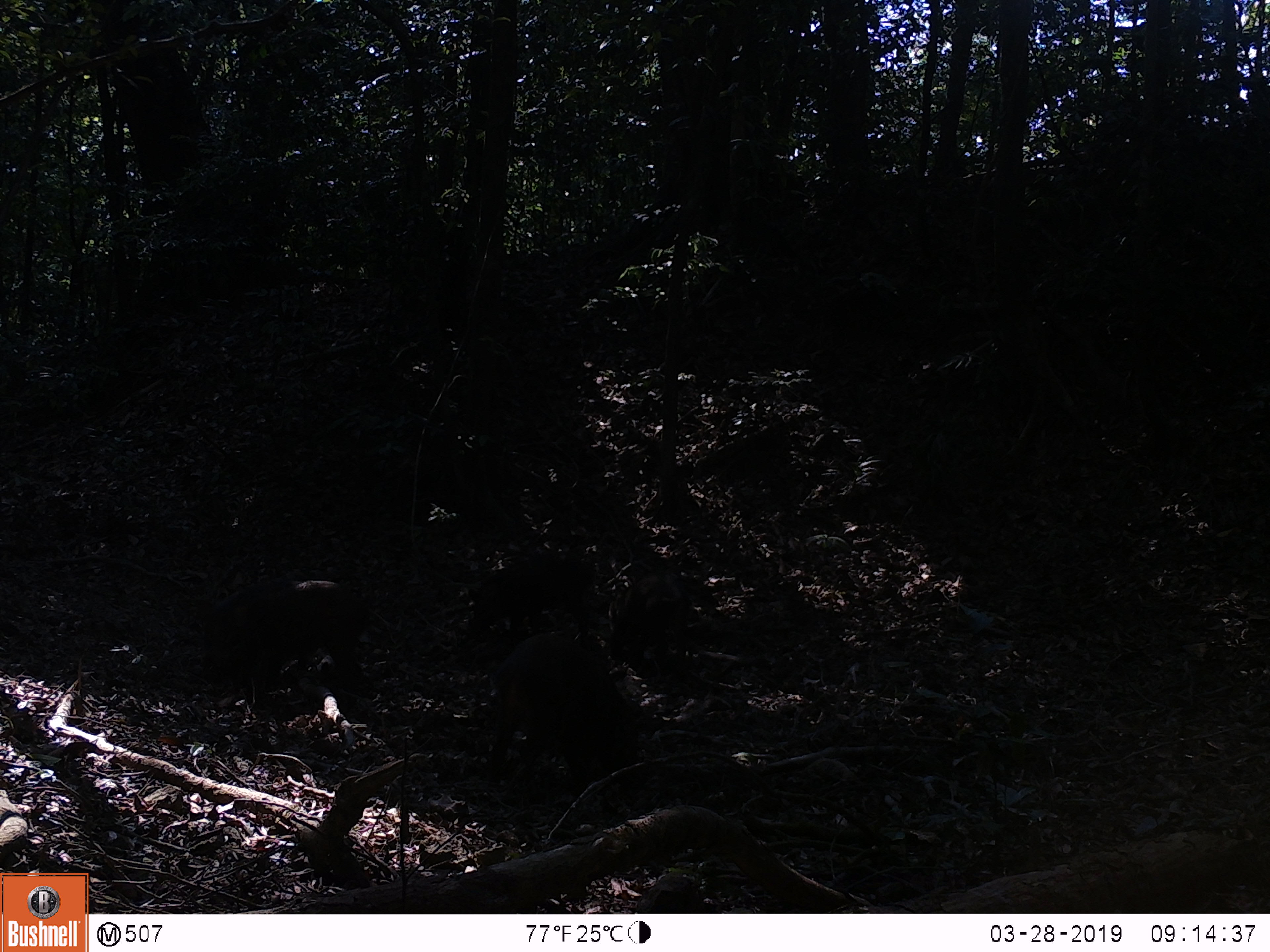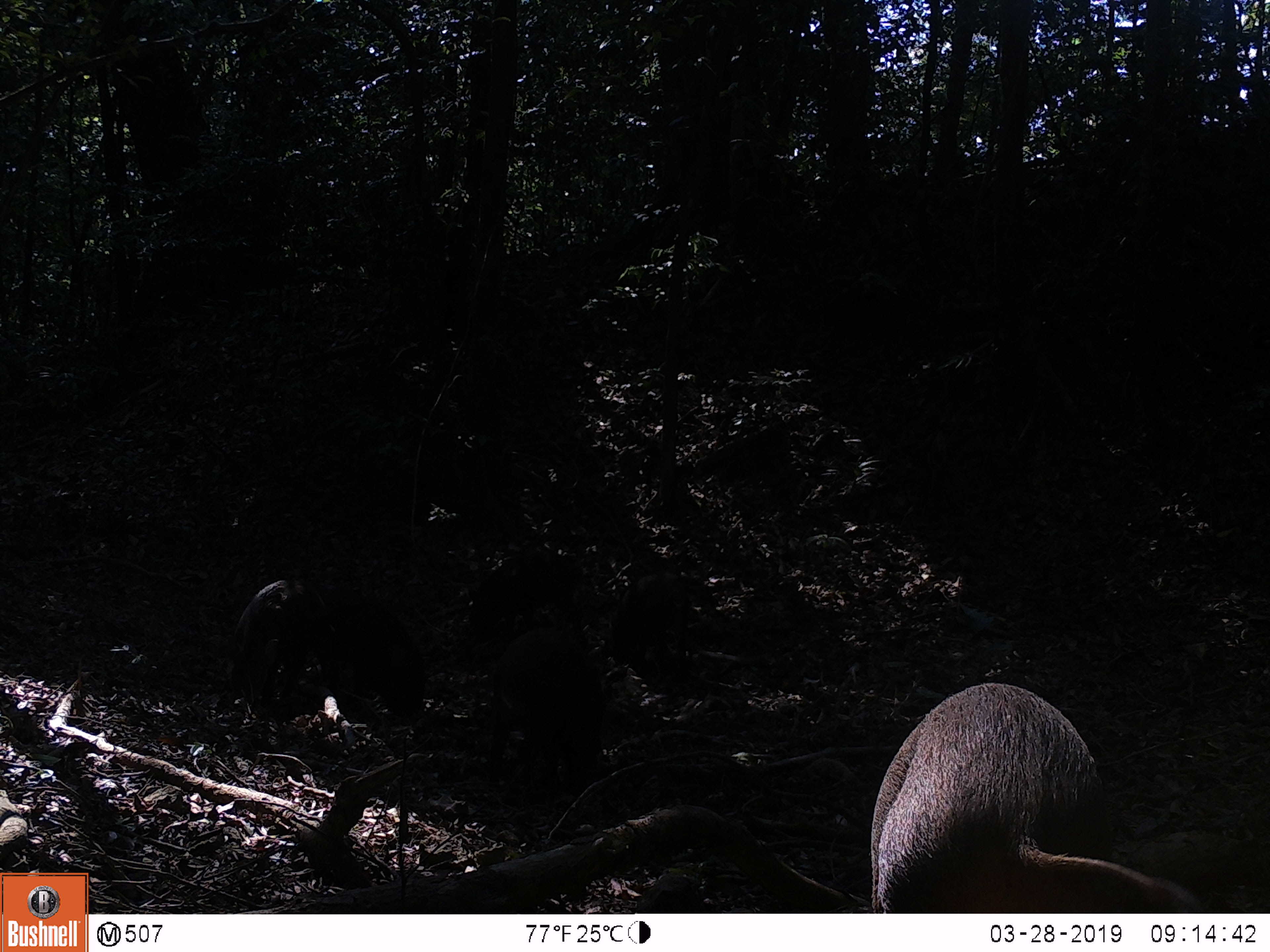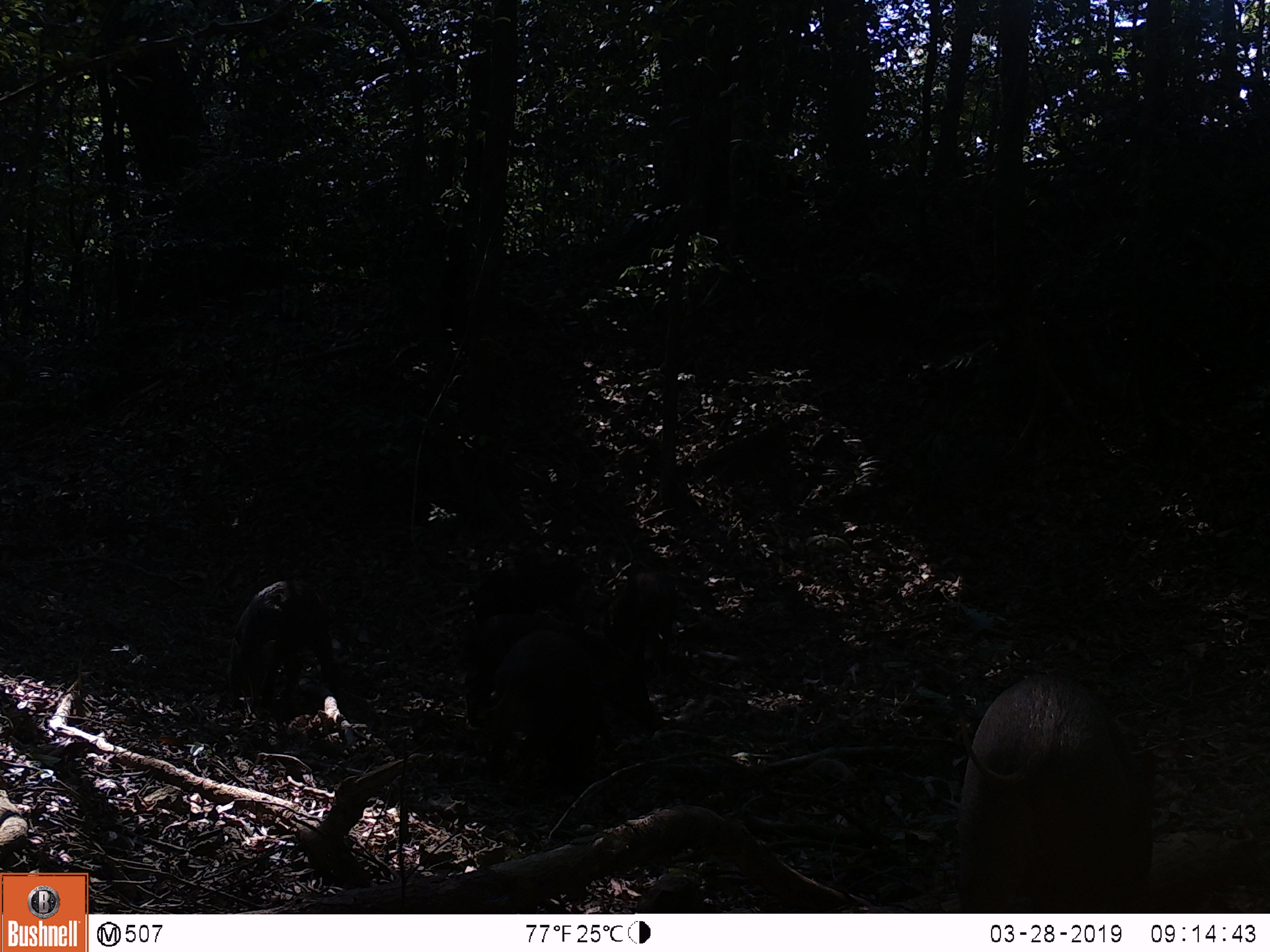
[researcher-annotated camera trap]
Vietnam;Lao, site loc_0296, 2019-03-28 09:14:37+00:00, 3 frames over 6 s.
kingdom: Animalia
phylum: Chordata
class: Mammalia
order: Artiodactyla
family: Suidae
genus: Sus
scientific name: Sus scrofa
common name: eurasian wild pig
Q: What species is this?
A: Eurasian wild pig (Sus scrofa).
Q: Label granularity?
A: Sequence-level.